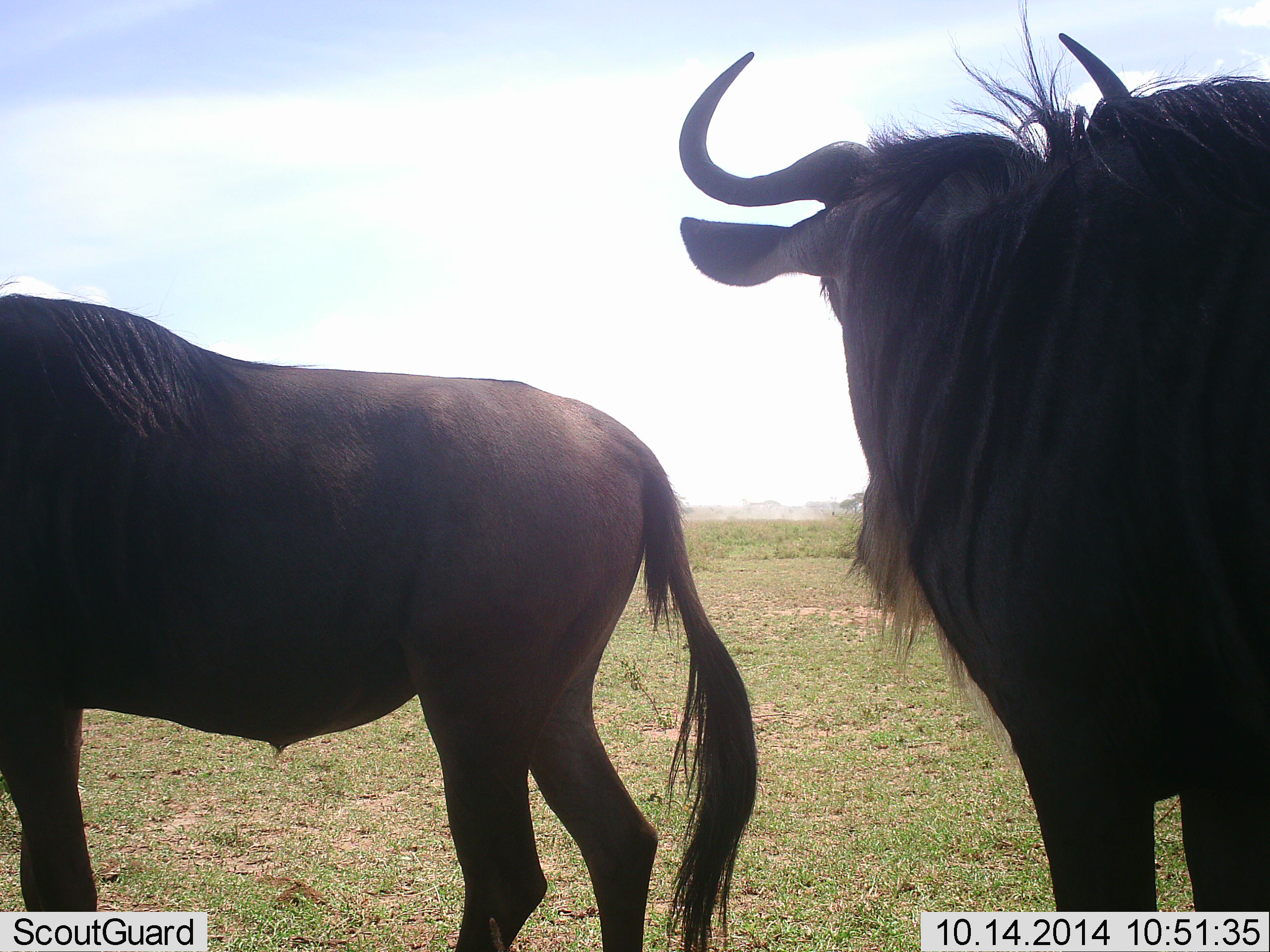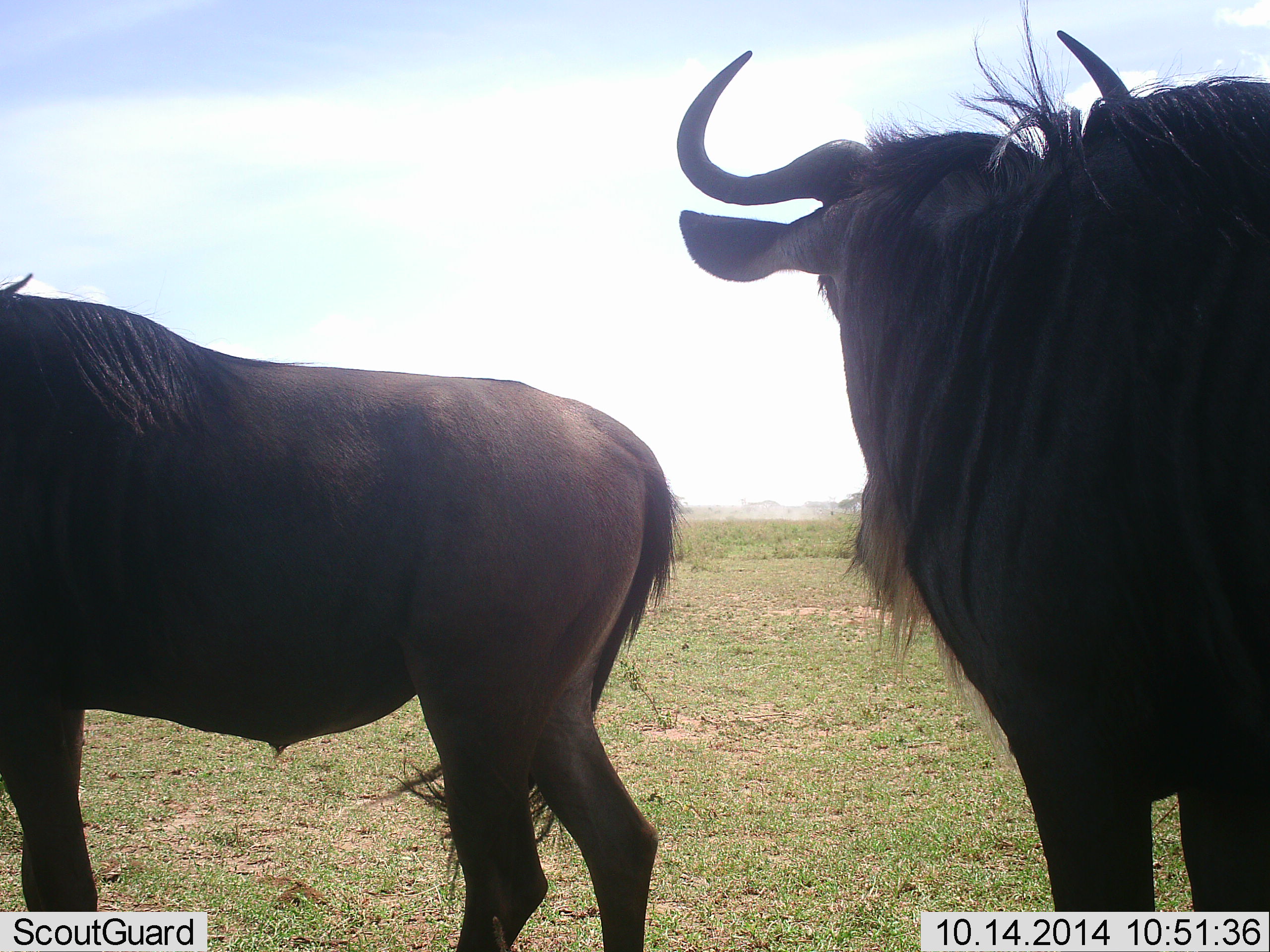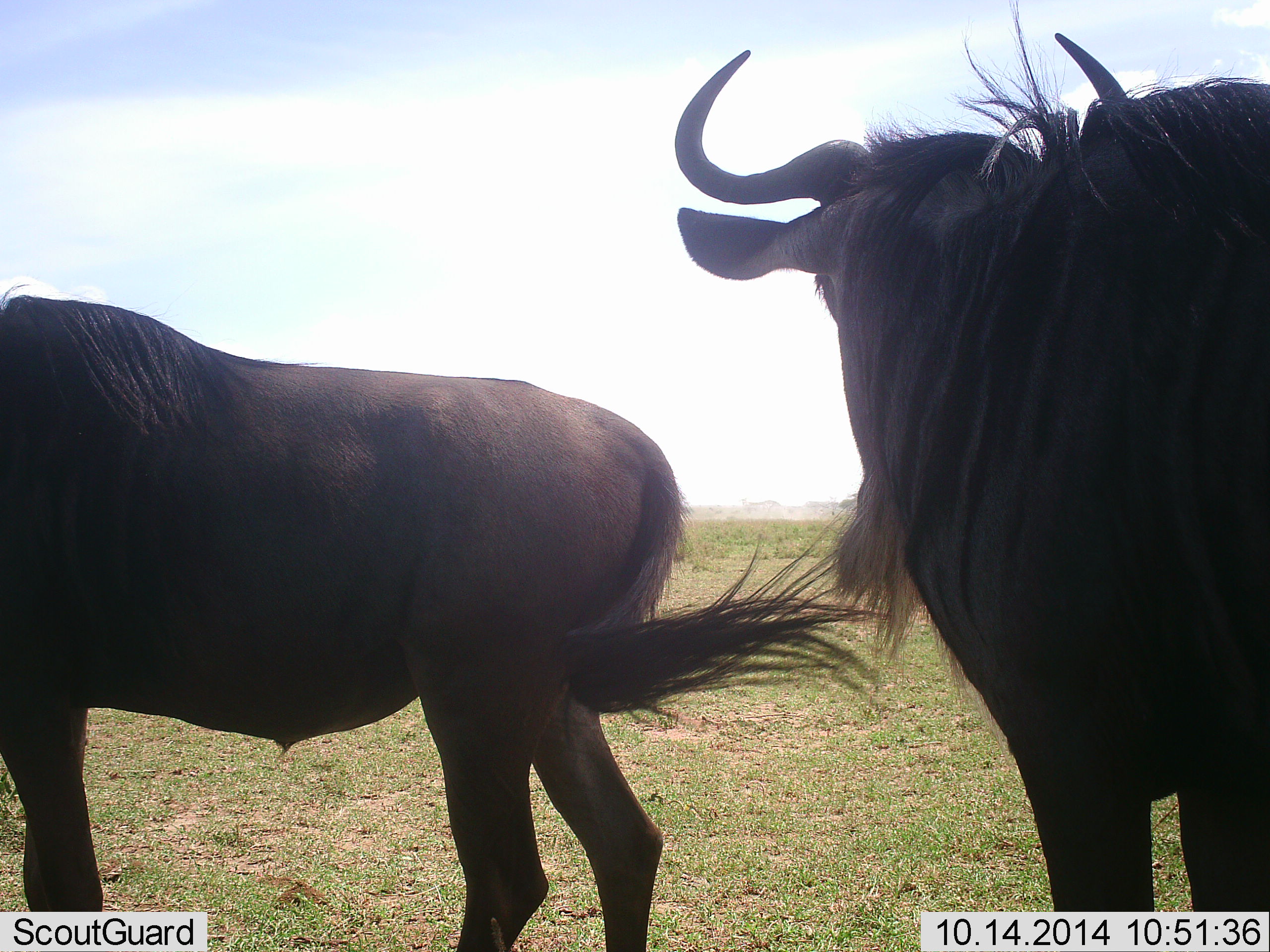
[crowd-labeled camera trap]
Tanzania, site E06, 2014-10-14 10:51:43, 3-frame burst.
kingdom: Animalia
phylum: Chordata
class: Mammalia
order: Artiodactyla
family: Bovidae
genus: Connochaetes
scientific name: Connochaetes taurinus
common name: blue wildebeest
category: wildebeest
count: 2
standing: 100%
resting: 0%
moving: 0%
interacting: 0%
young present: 0%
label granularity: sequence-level